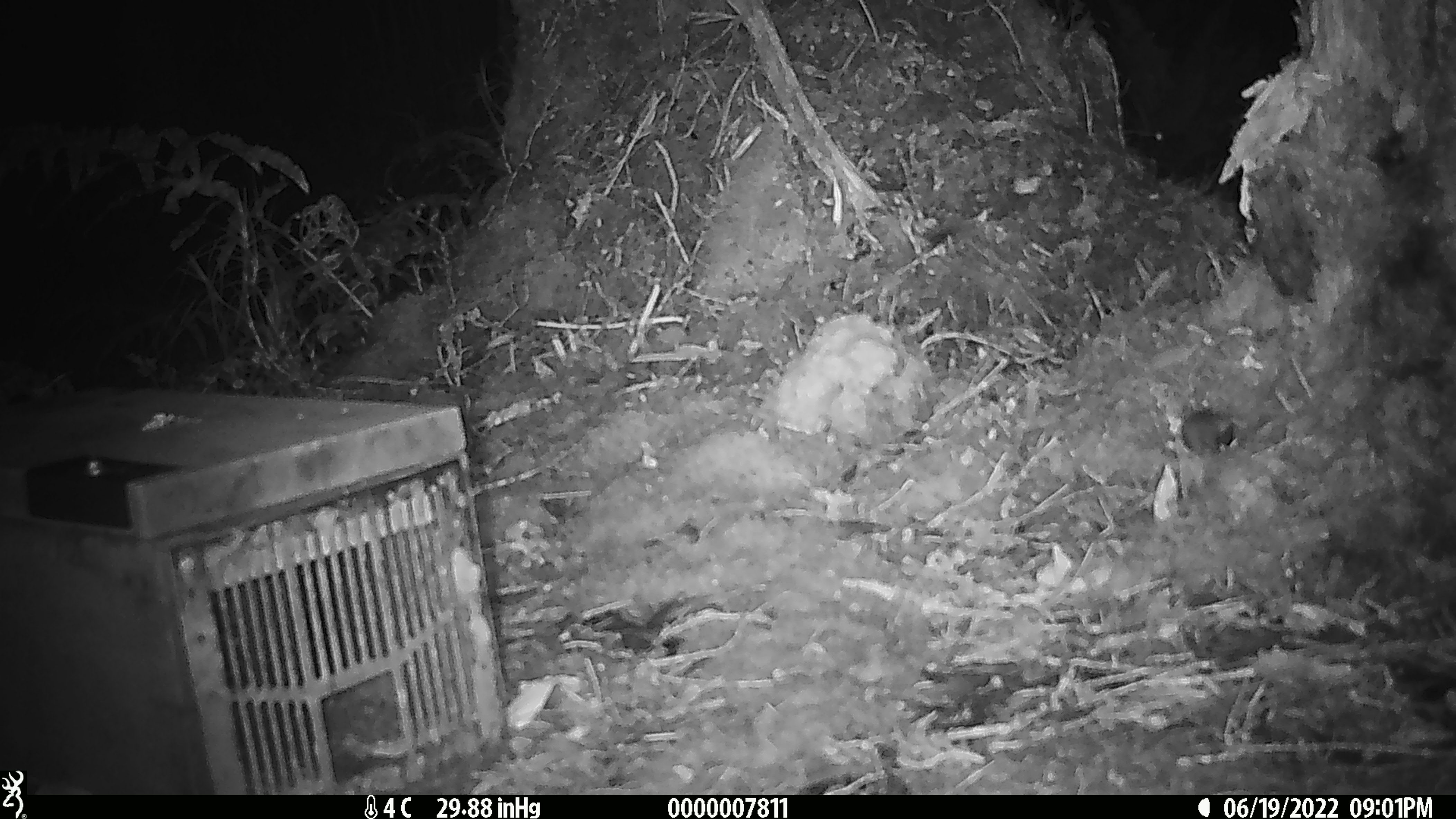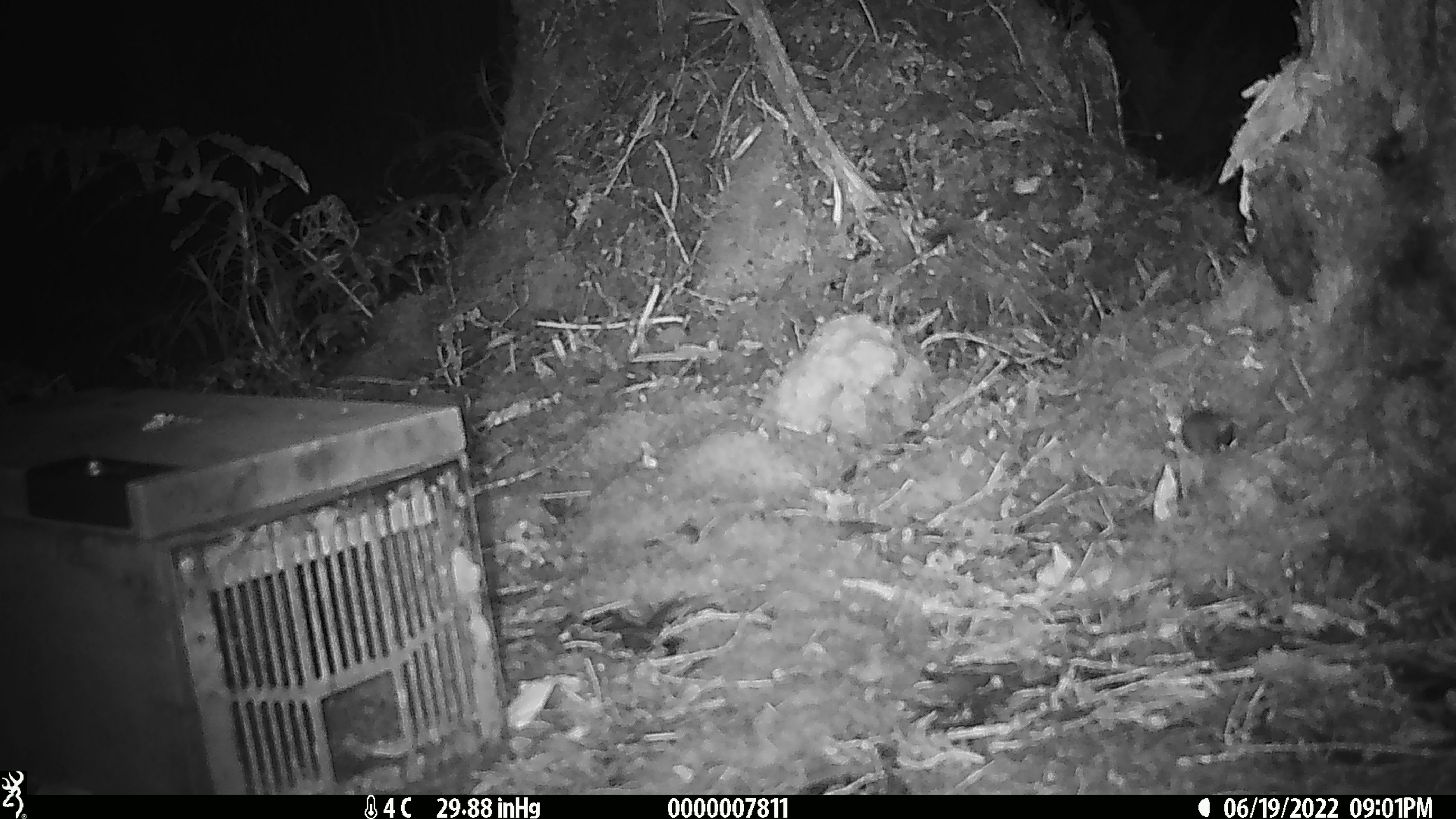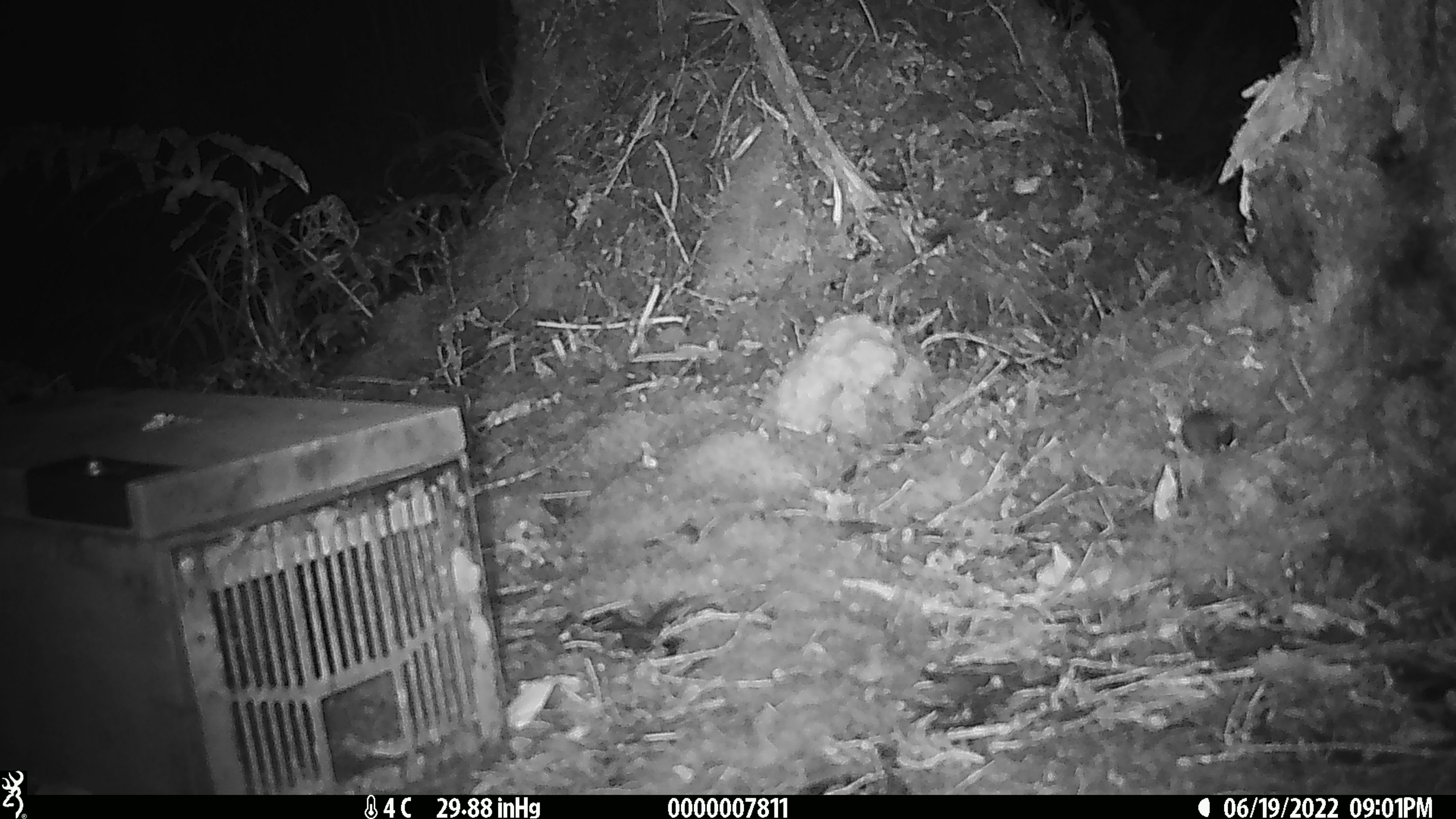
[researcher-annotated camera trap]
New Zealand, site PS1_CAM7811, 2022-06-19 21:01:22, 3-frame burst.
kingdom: Animalia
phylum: Chordata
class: Mammalia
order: Rodentia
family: Muridae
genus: Mus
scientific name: Mus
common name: mouse